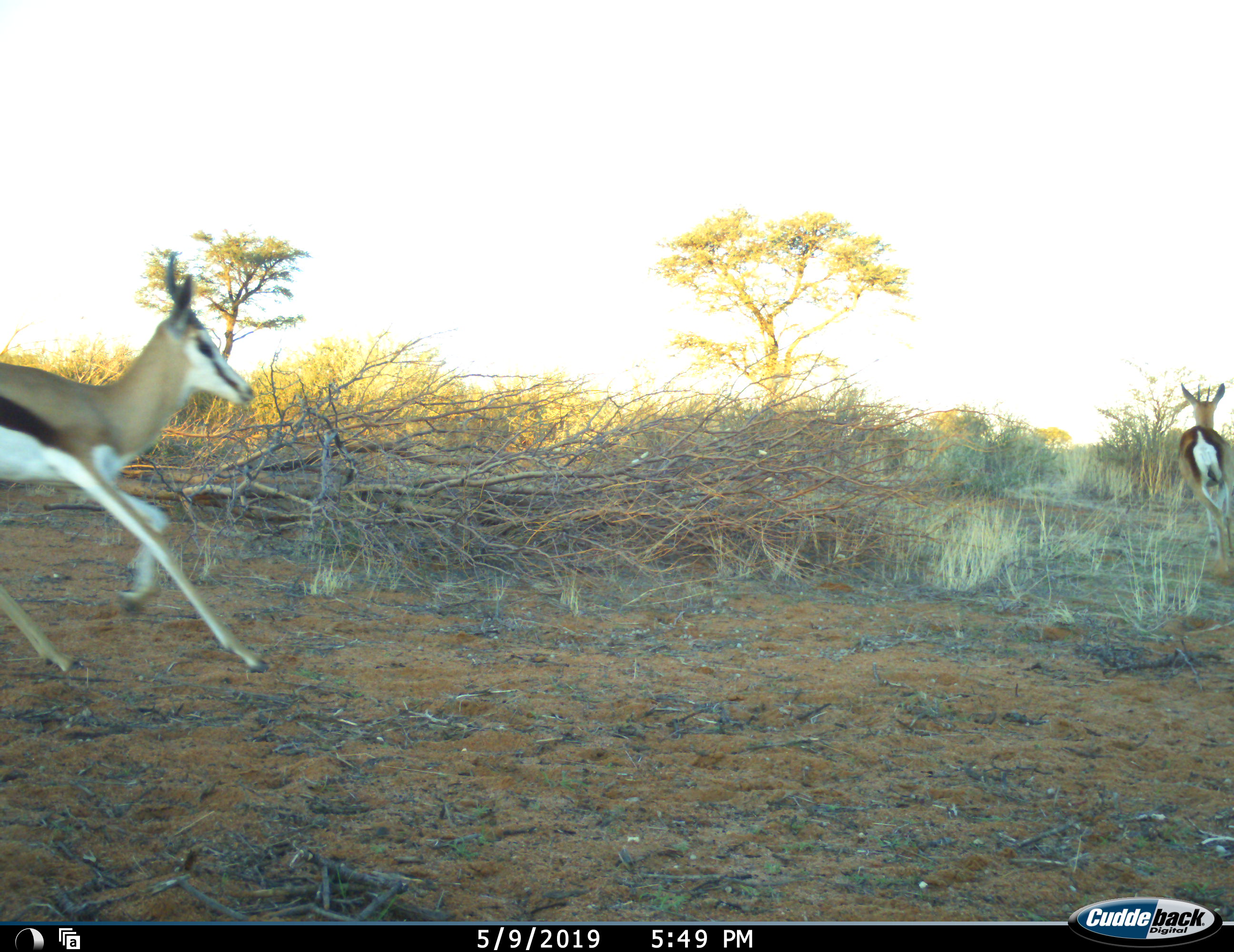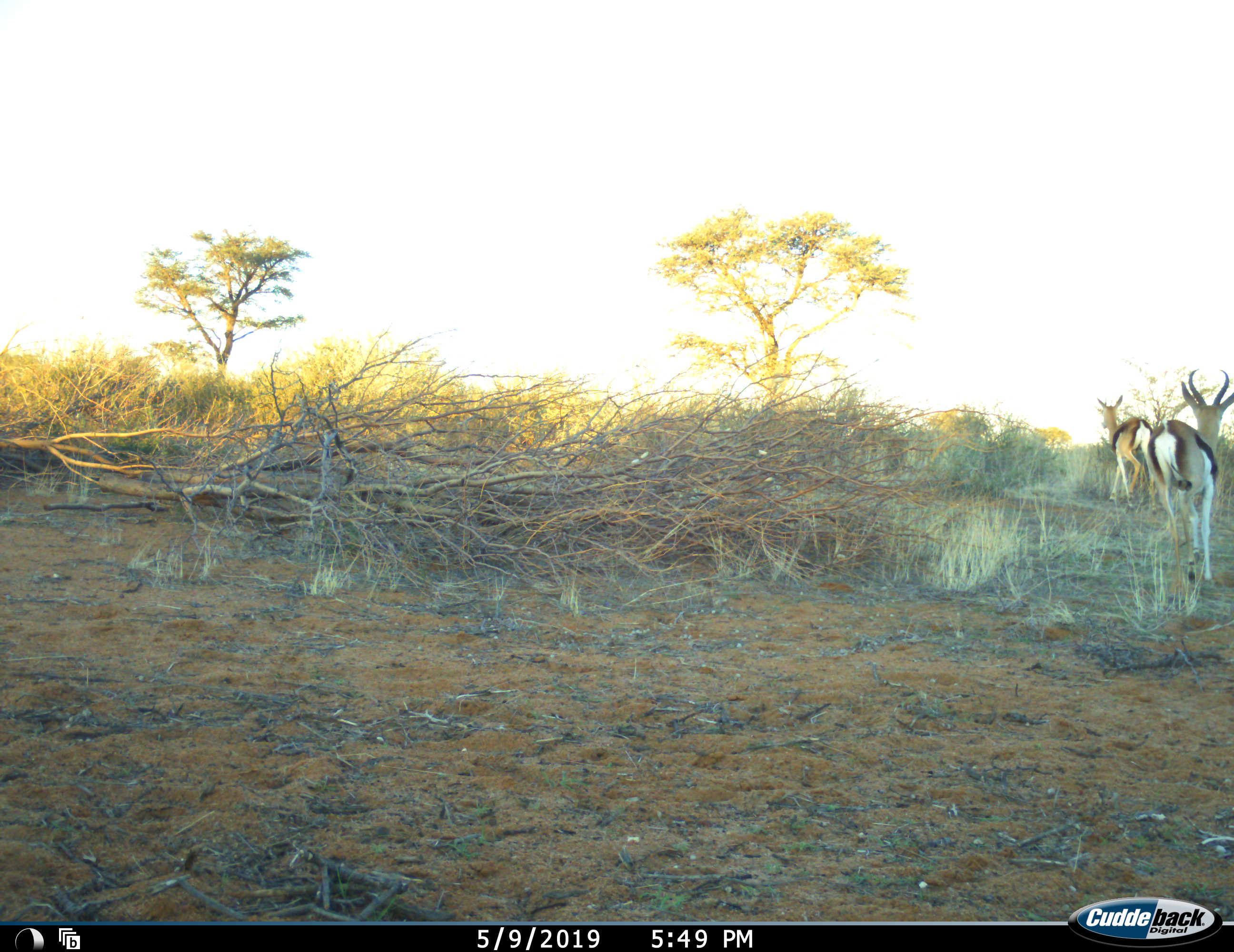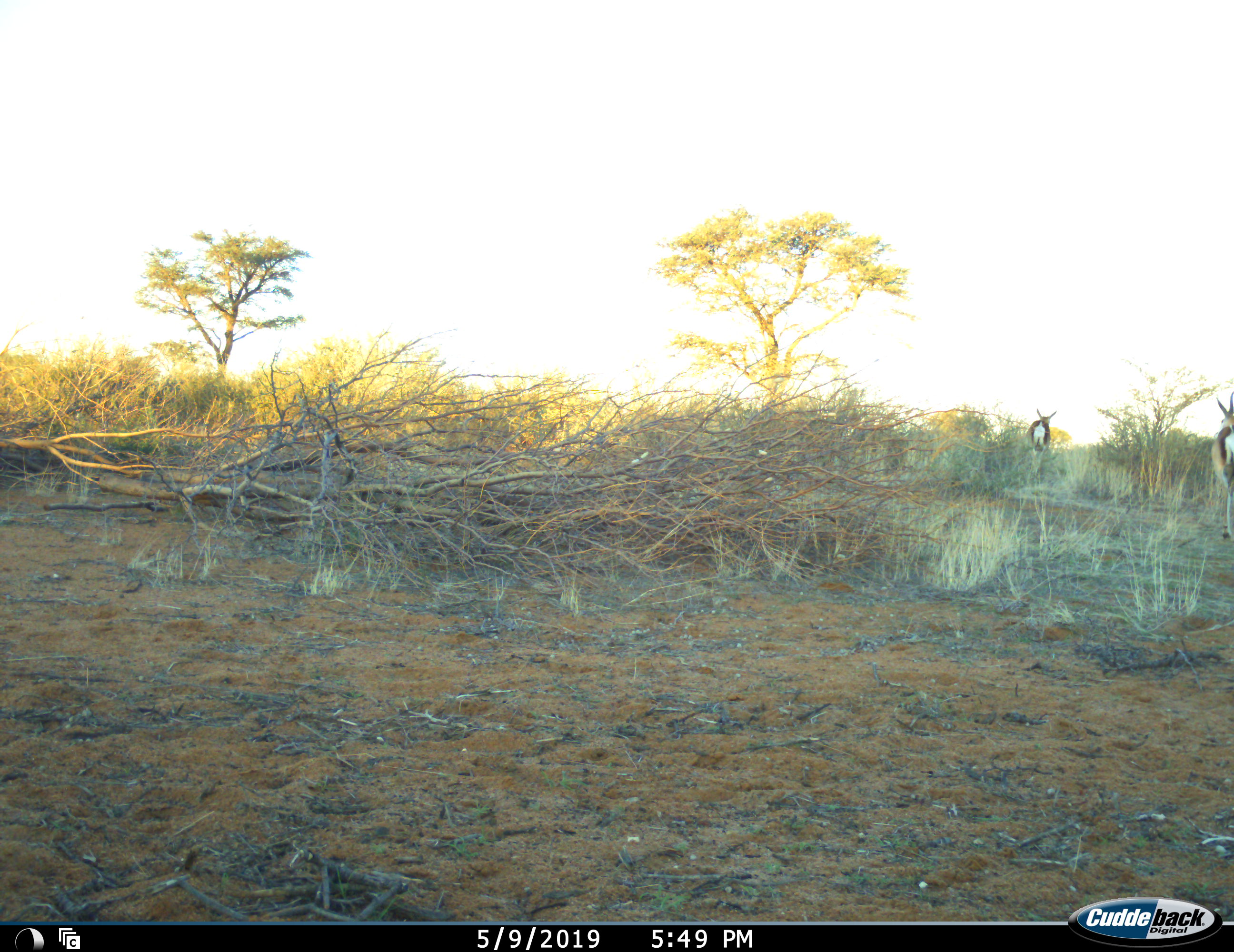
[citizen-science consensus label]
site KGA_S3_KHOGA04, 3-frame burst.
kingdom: Animalia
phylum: Chordata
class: Mammalia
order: Artiodactyla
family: Bovidae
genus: Antidorcas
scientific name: Antidorcas marsupialis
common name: springbok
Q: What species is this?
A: Springbok (Antidorcas marsupialis).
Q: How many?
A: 2.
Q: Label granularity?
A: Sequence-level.